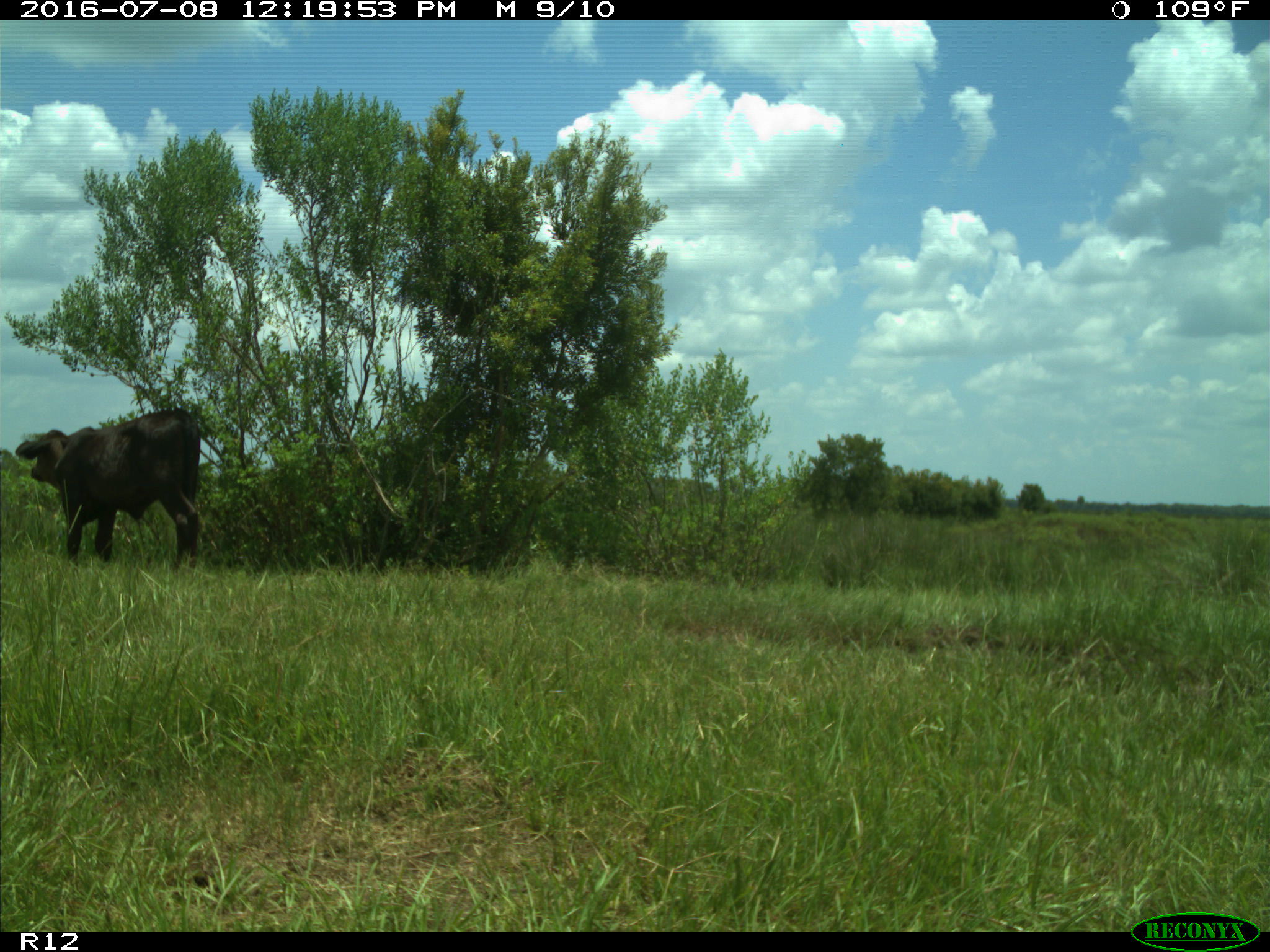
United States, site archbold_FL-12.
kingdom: Animalia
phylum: Chordata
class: Mammalia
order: Artiodactyla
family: Bovidae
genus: Bos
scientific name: Bos taurus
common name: domestic cow